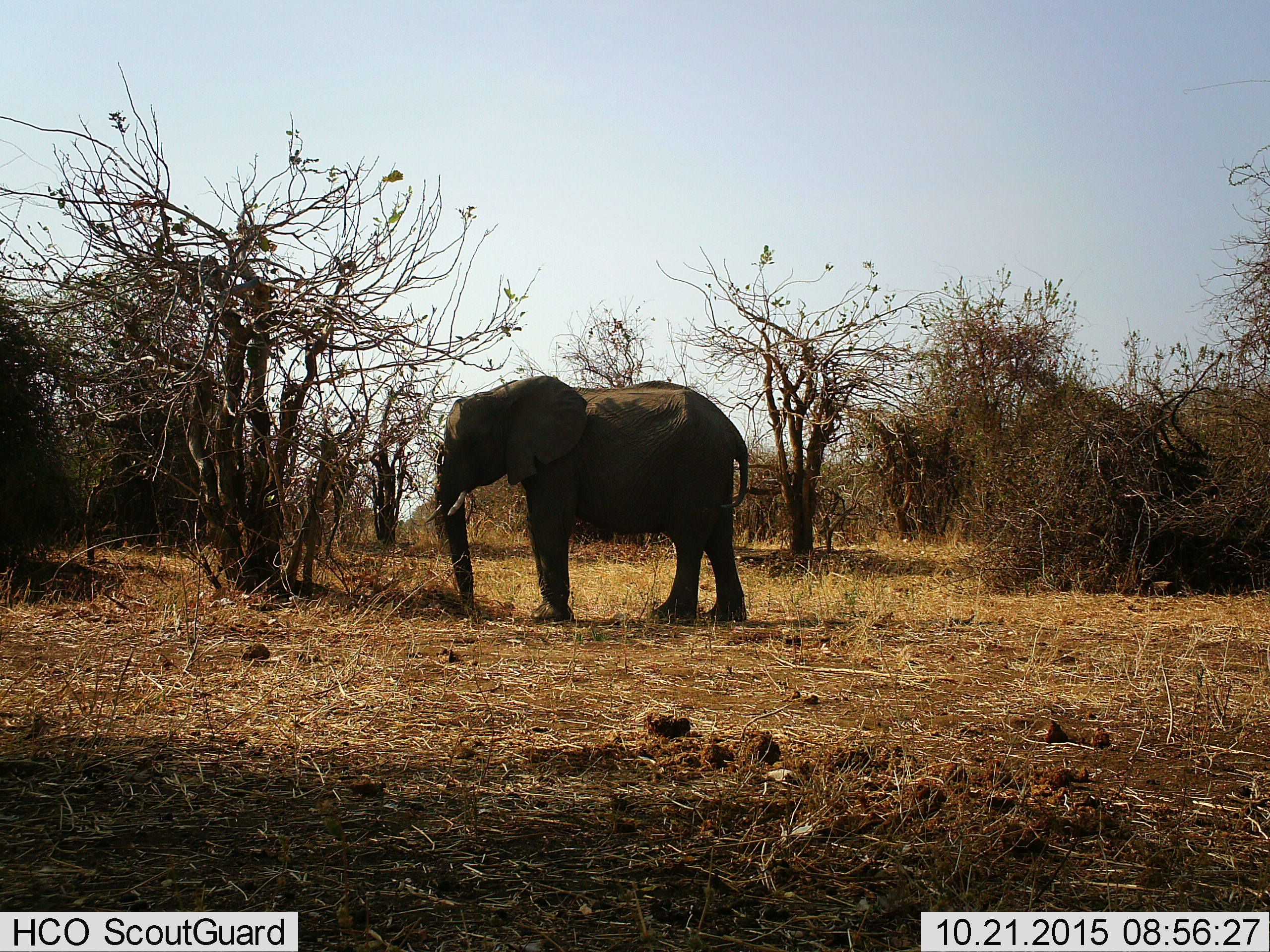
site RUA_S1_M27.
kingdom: Animalia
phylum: Chordata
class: Mammalia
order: Proboscidea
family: Elephantidae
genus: Loxodonta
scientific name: Loxodonta africana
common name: african bush elephant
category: elephant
Elephant (african bush elephant) (Loxodonta africana), count 1. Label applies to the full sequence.